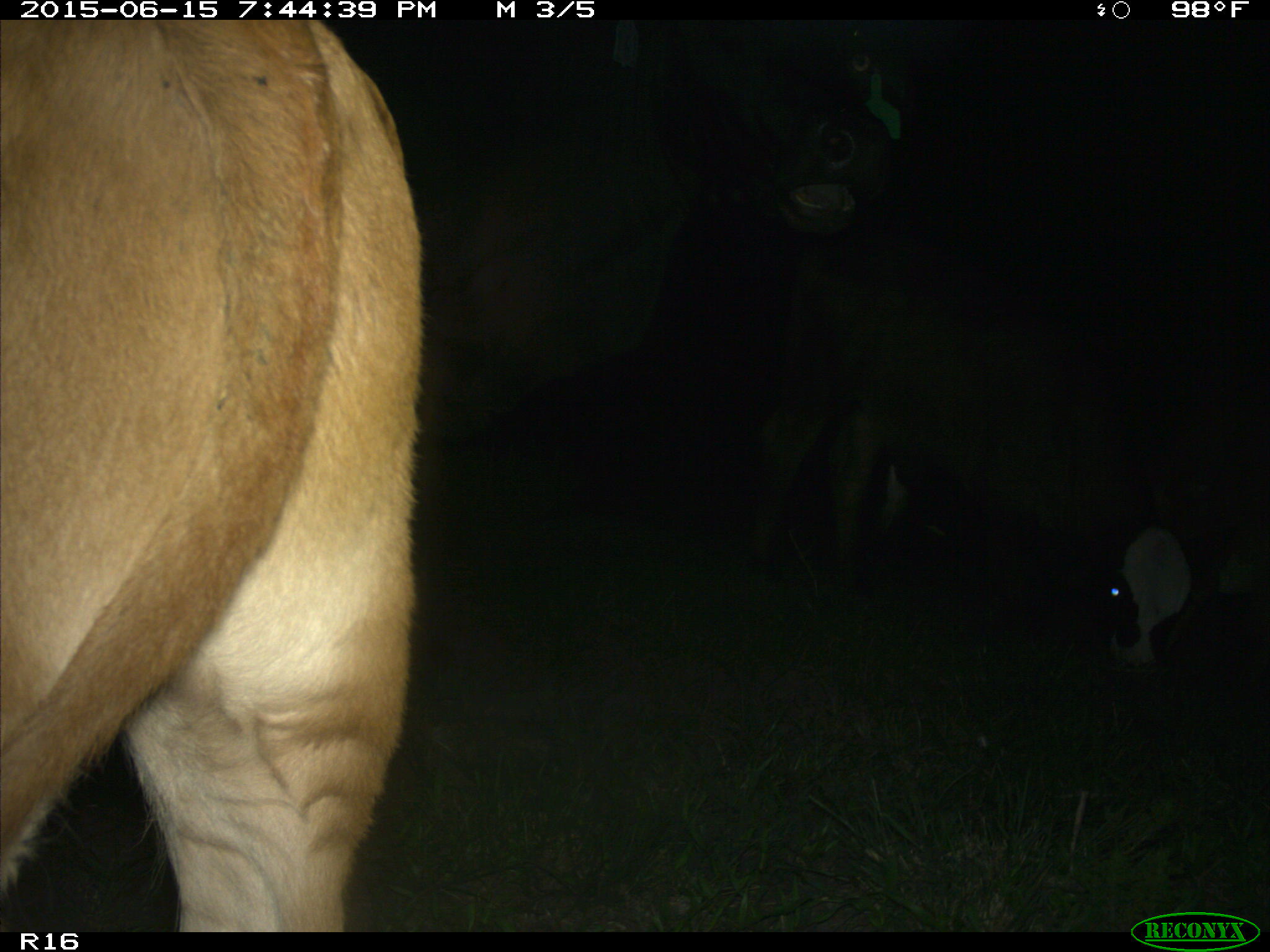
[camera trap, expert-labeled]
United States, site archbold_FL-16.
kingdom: Animalia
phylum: Chordata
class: Mammalia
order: Artiodactyla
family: Bovidae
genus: Bos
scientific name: Bos taurus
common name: domestic cow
Bos taurus (domestic cow).